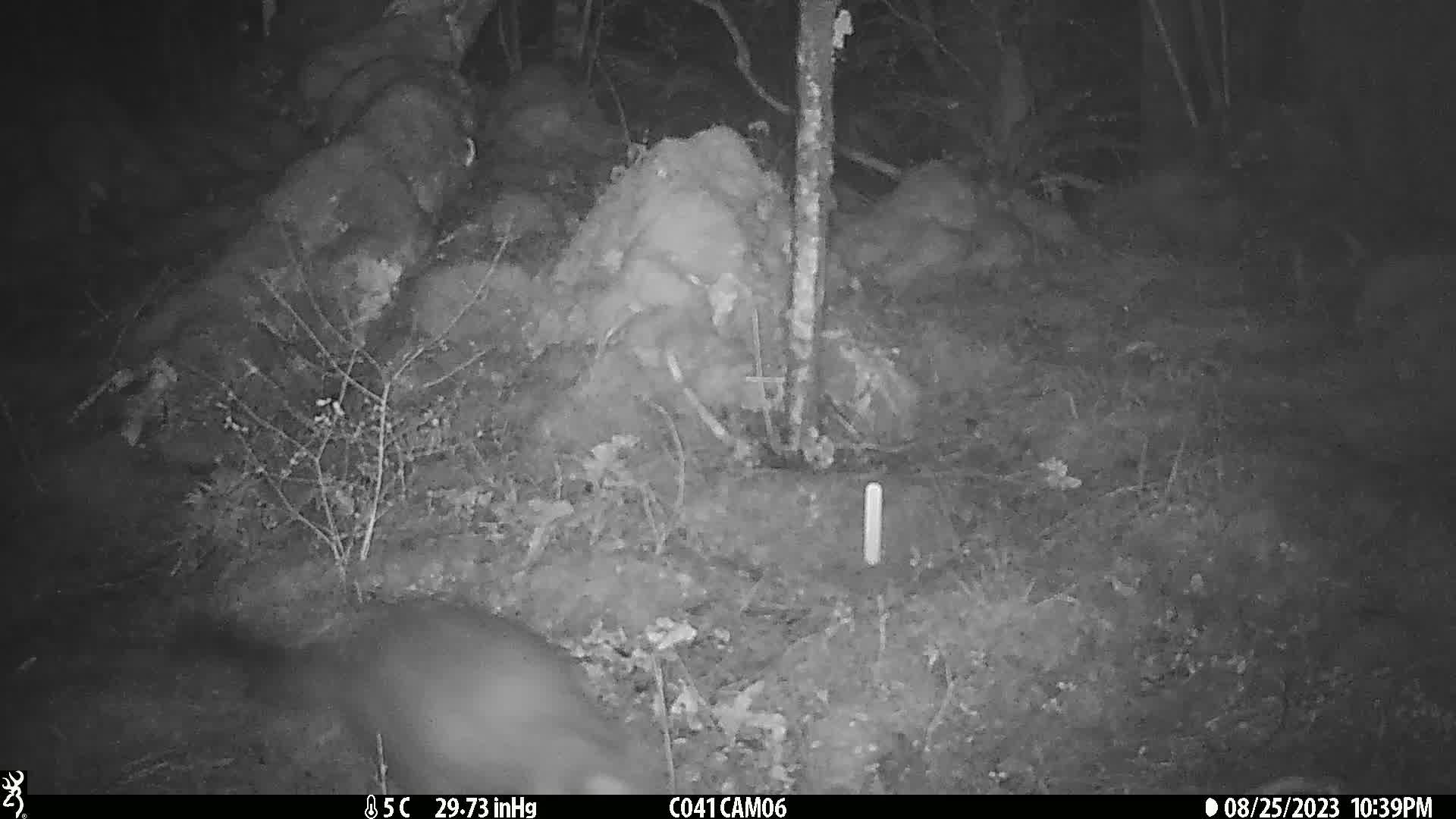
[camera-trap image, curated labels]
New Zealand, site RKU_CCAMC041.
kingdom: Animalia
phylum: Chordata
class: Mammalia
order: Diprotodontia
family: Phalangeridae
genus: Trichosurus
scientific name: Trichosurus vulpecula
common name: common brushtail possum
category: possum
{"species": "possum (common brushtail possum) (Trichosurus vulpecula)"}